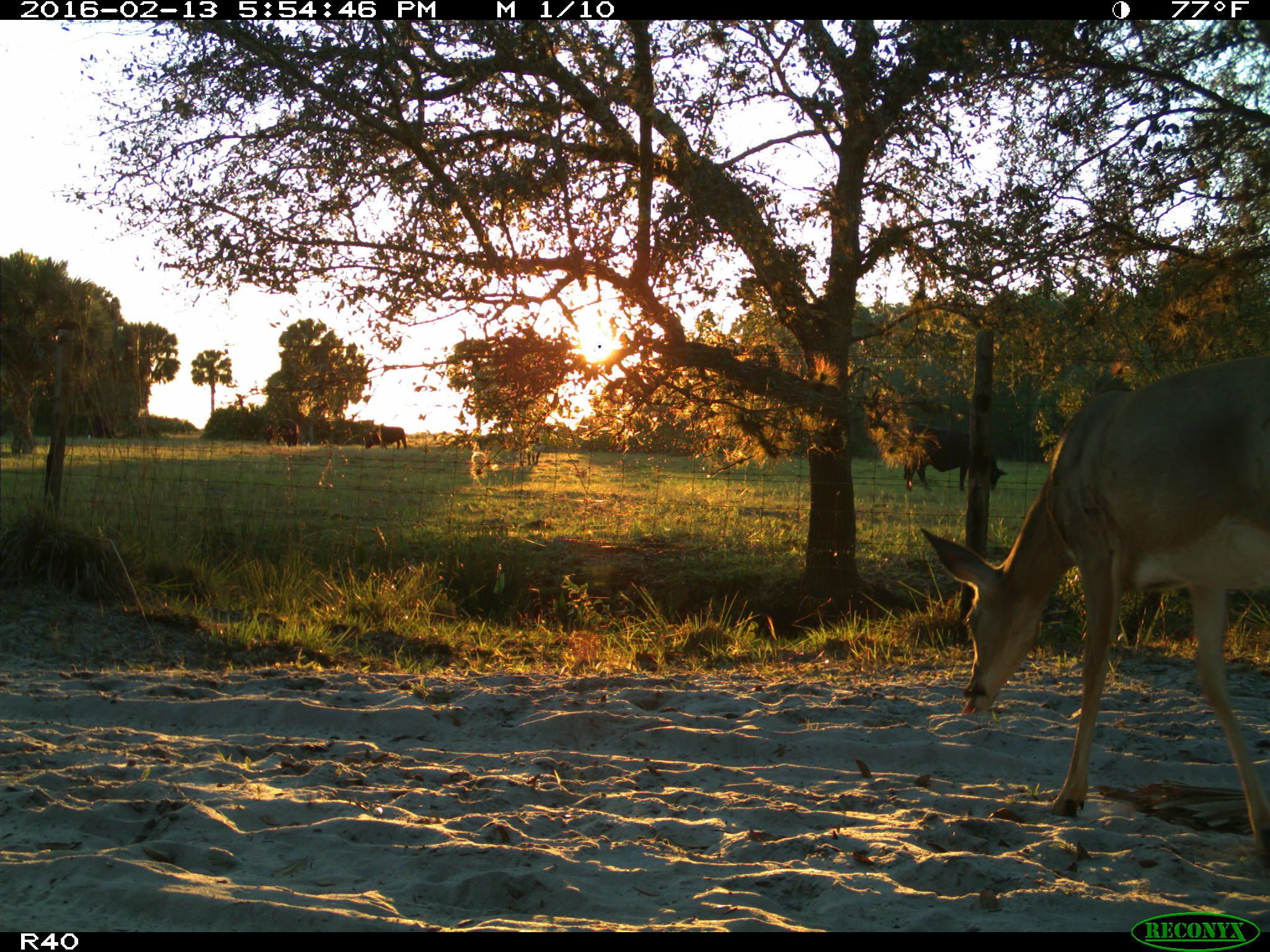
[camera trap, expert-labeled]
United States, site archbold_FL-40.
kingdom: Animalia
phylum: Chordata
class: Mammalia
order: Artiodactyla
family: Bovidae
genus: Bos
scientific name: Bos taurus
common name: domestic cow